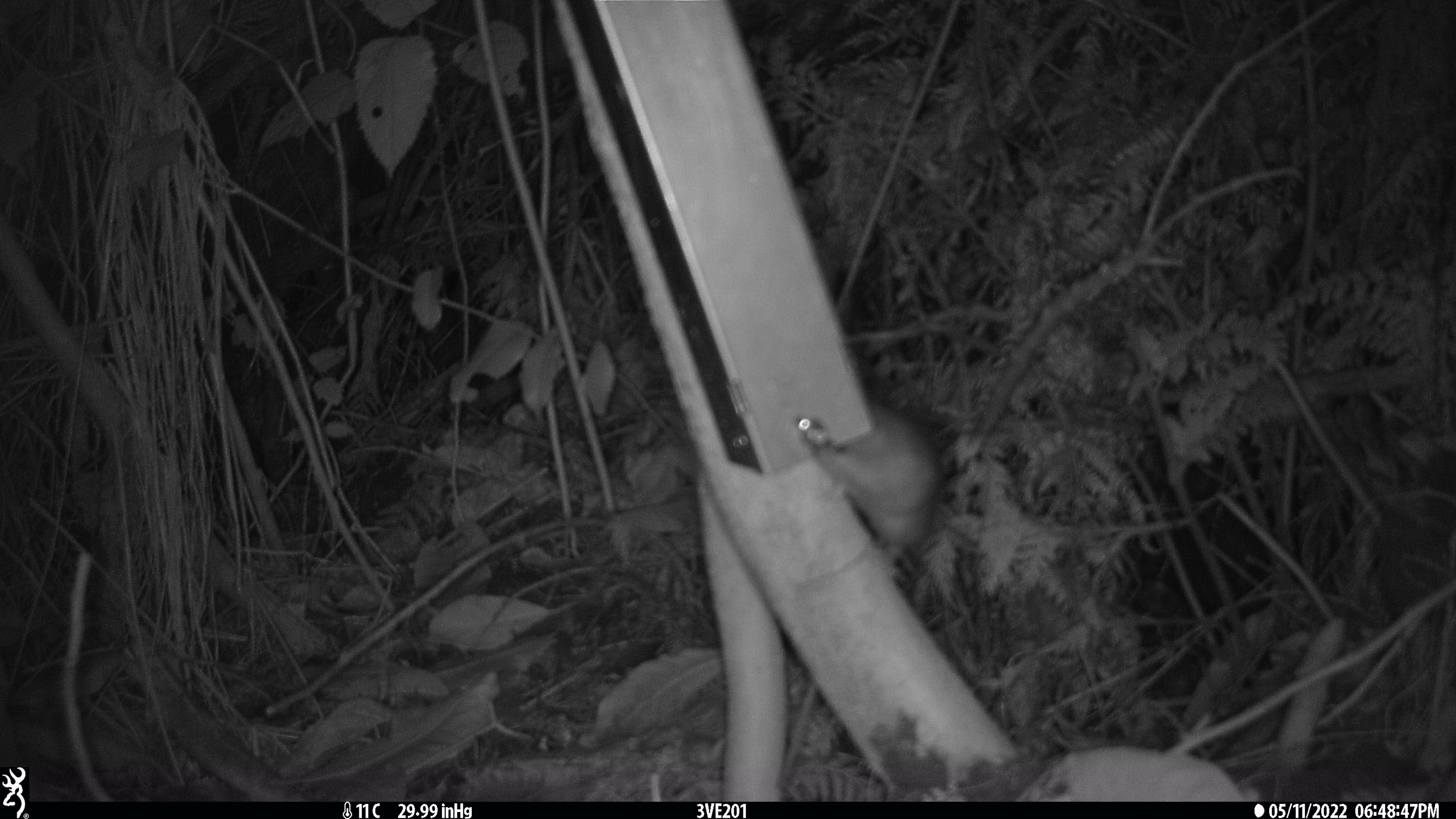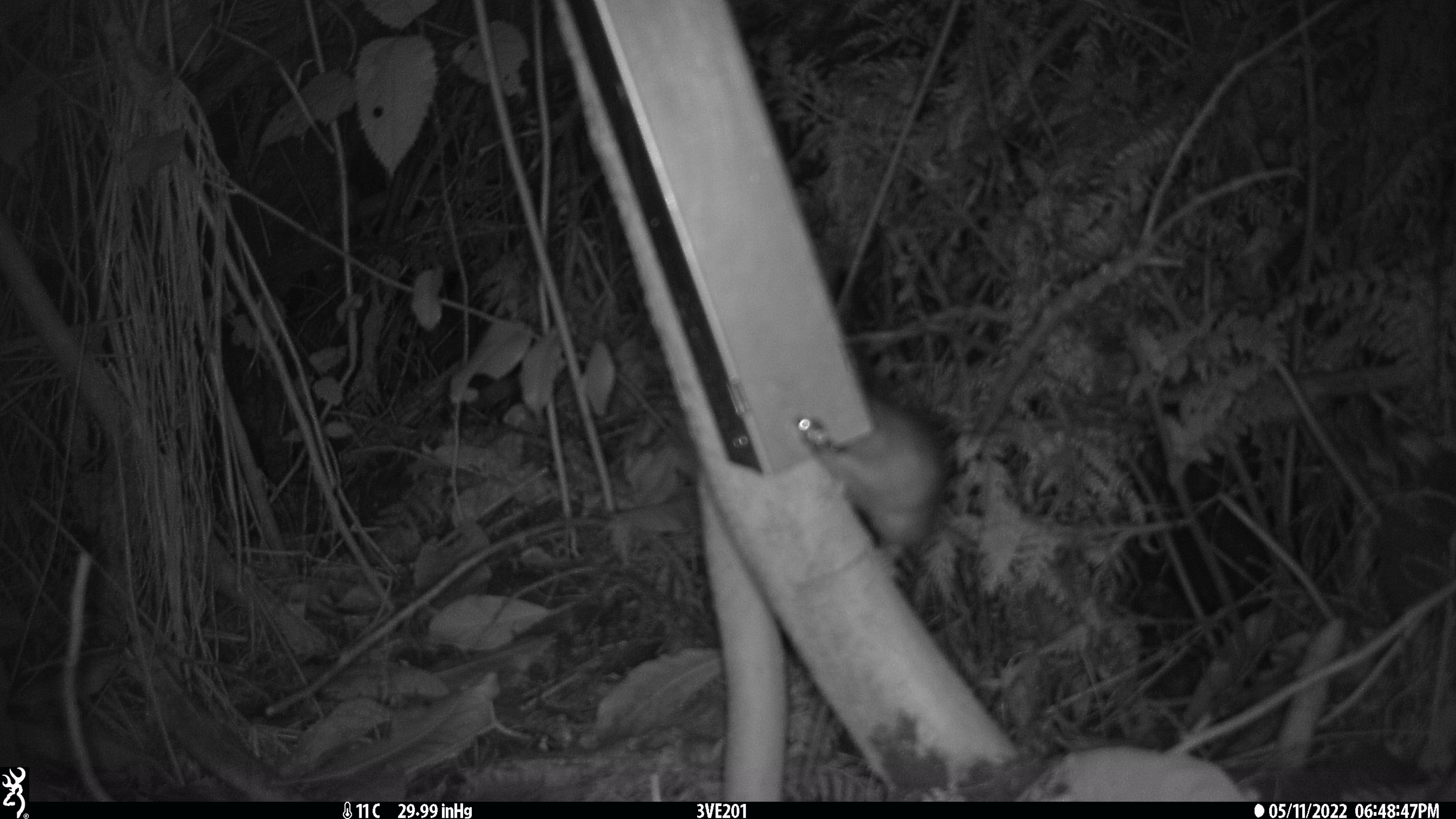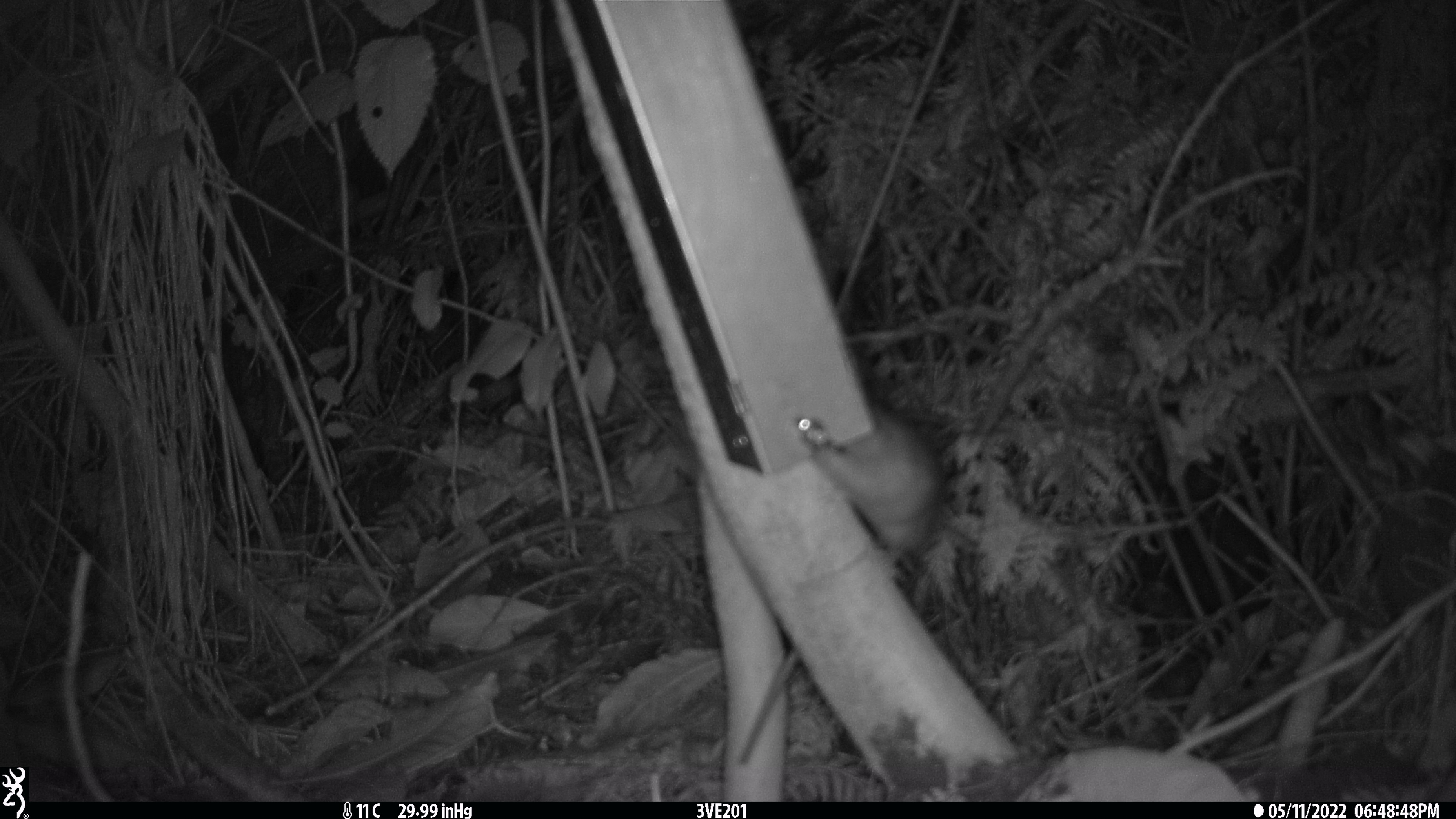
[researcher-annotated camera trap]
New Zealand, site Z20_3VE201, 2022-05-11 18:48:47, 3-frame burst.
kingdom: Animalia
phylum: Chordata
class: Mammalia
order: Rodentia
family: Muridae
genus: Rattus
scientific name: Rattus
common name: rat